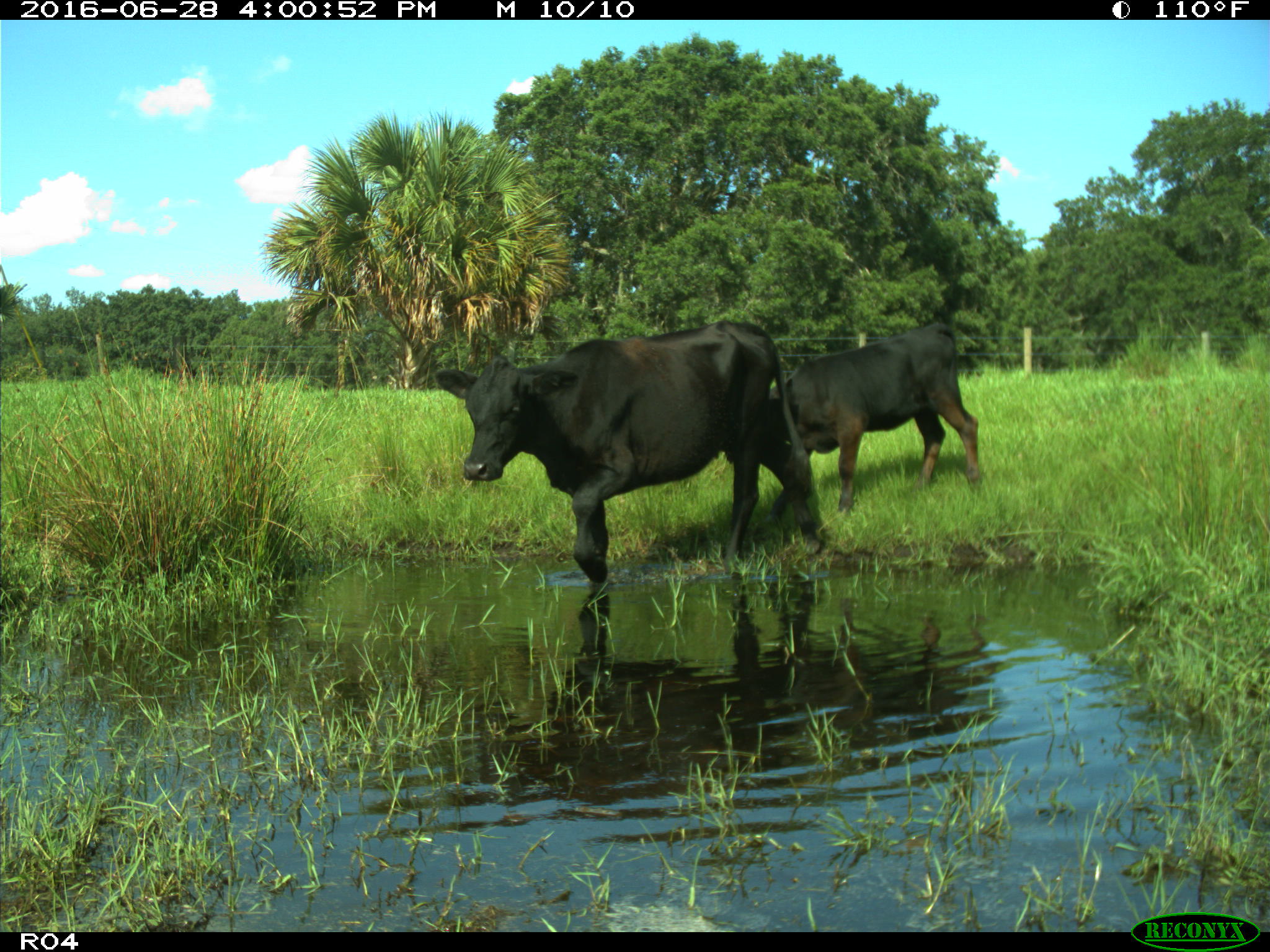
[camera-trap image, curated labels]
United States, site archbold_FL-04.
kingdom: Animalia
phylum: Chordata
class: Mammalia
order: Artiodactyla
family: Bovidae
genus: Bos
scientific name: Bos taurus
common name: domestic cow